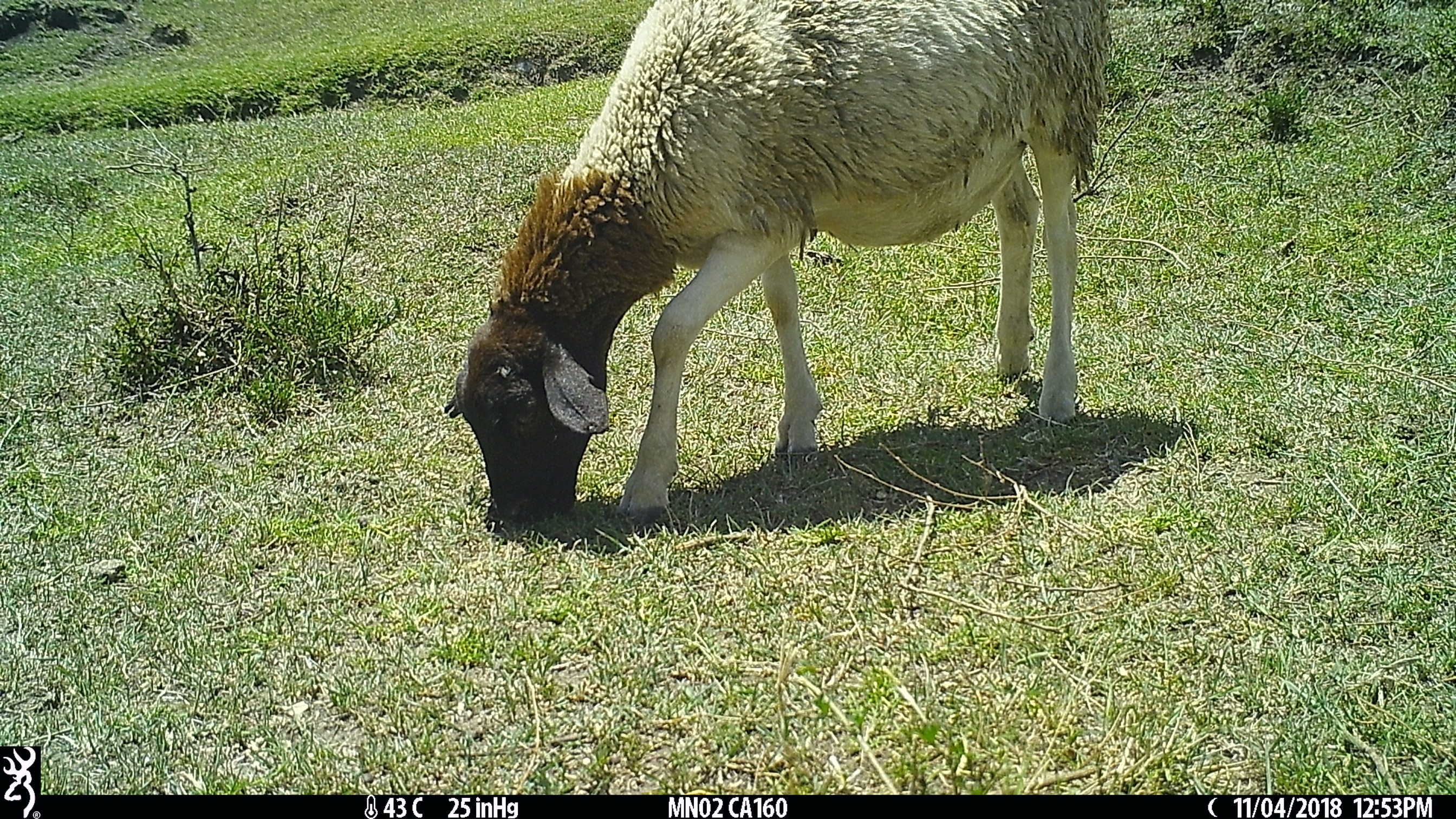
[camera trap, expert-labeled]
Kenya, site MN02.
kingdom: Animalia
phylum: Chordata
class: Mammalia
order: Artiodactyla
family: Bovidae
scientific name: Bovidae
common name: sheep or goat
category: shoat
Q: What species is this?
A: Shoat (sheep or goat) (Bovidae).